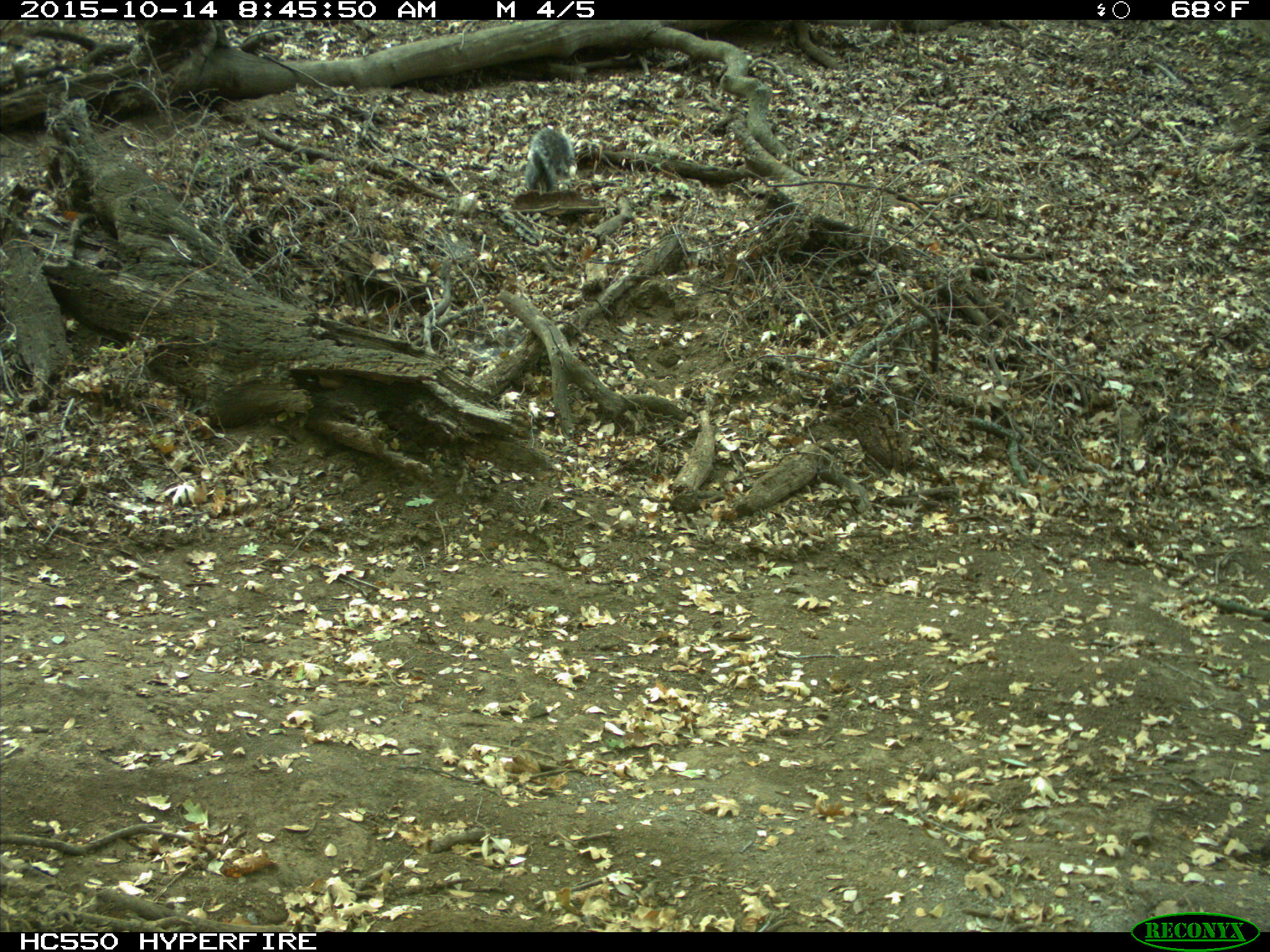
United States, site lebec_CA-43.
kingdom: Animalia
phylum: Chordata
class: Mammalia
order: Rodentia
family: Sciuridae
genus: Sciurus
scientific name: Sciurus carolinensis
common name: eastern gray squirrel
Sciurus carolinensis (eastern gray squirrel).